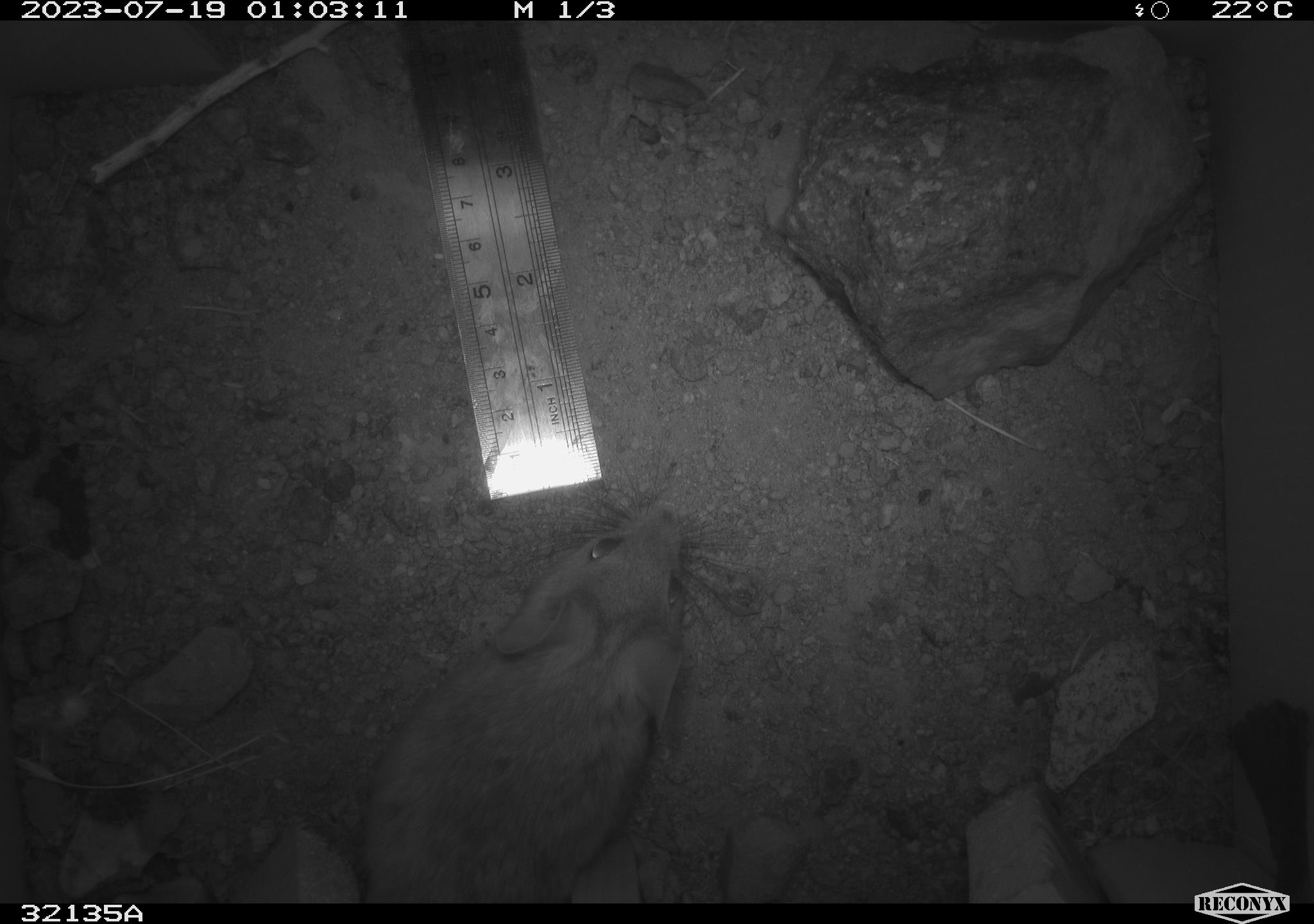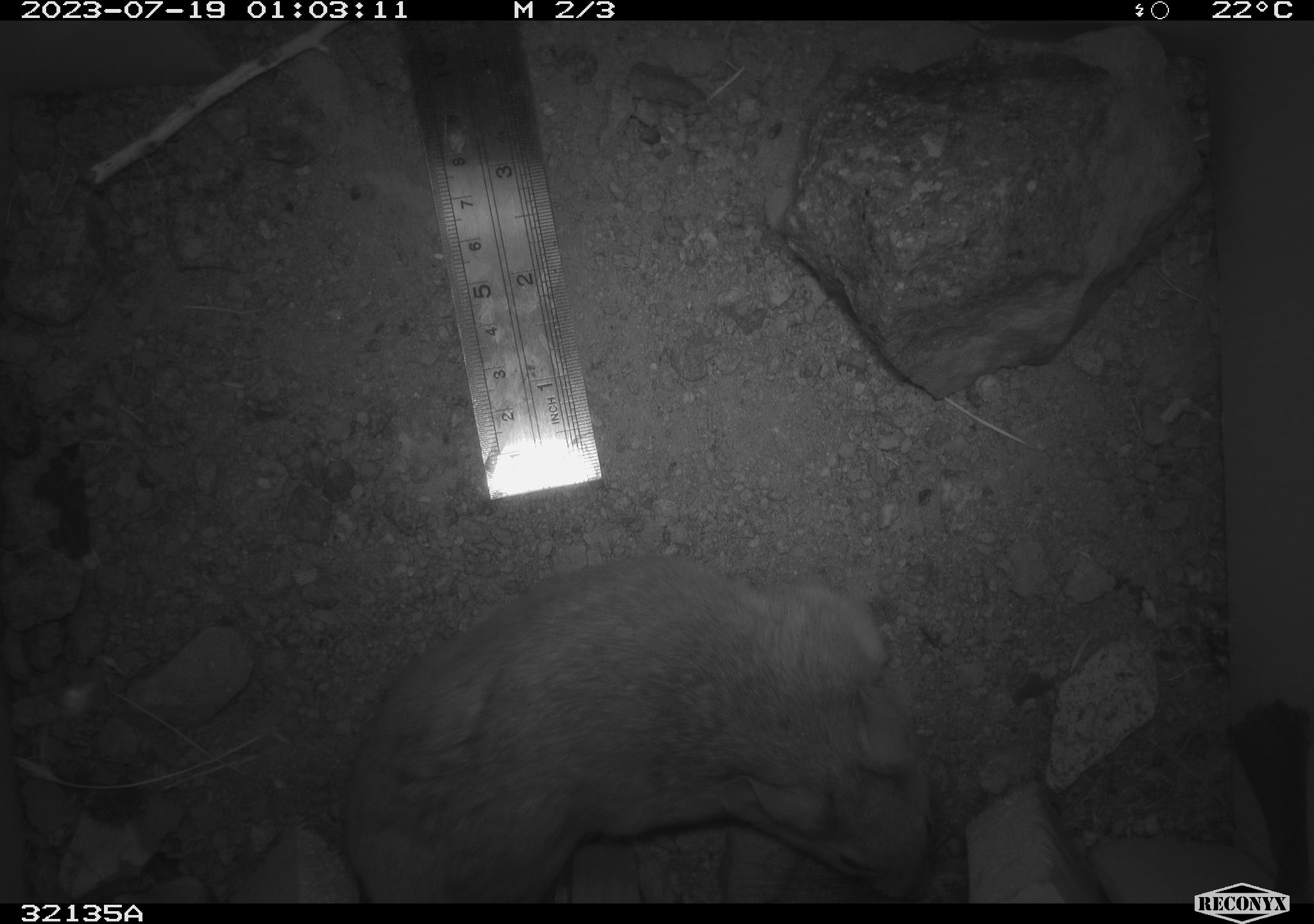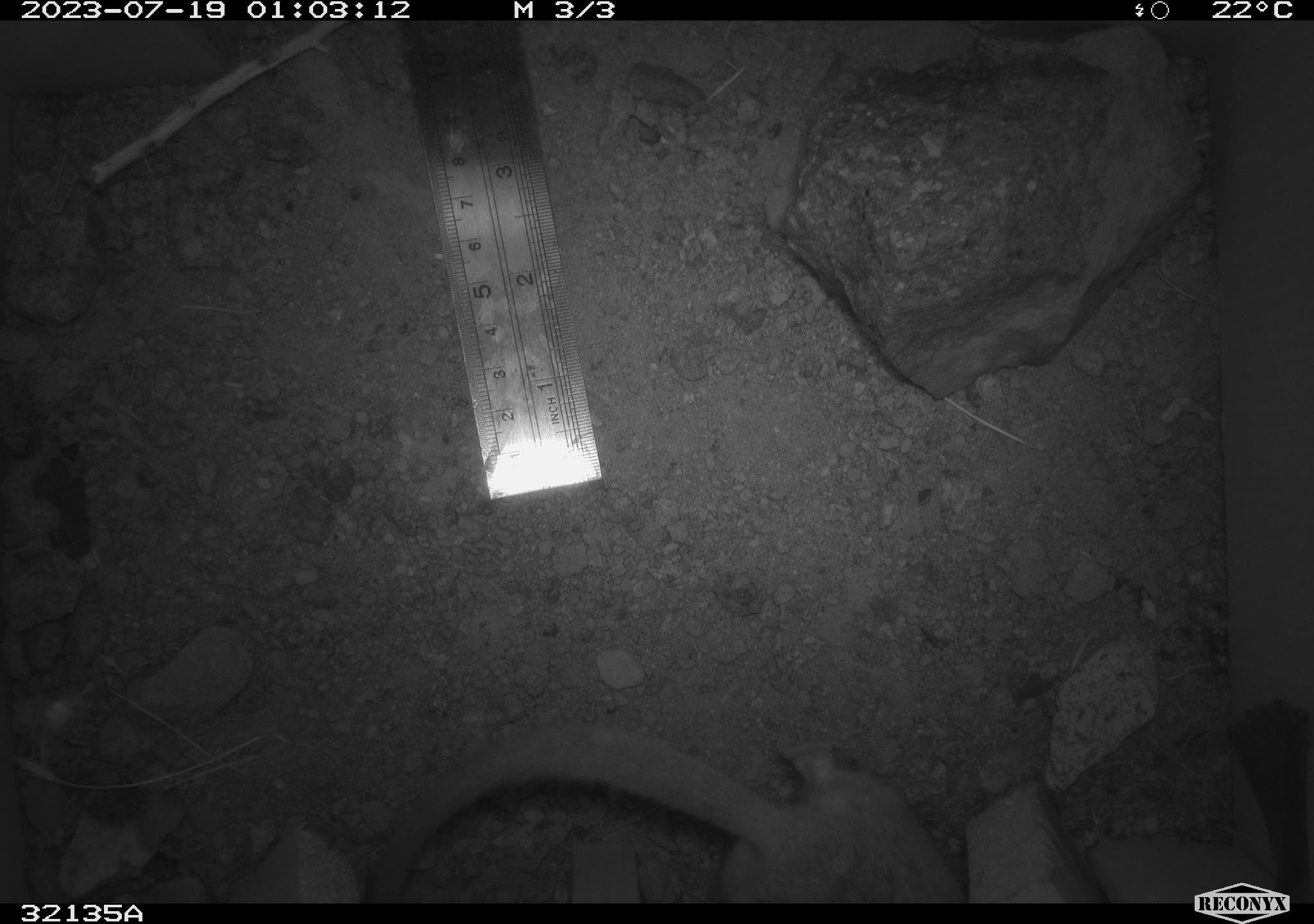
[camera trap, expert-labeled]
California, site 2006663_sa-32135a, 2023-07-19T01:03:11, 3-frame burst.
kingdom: Animalia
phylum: Chordata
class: Mammalia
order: Rodentia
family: Cricetidae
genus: Neotoma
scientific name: Neotoma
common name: pack rat or woodrat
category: neotoma species